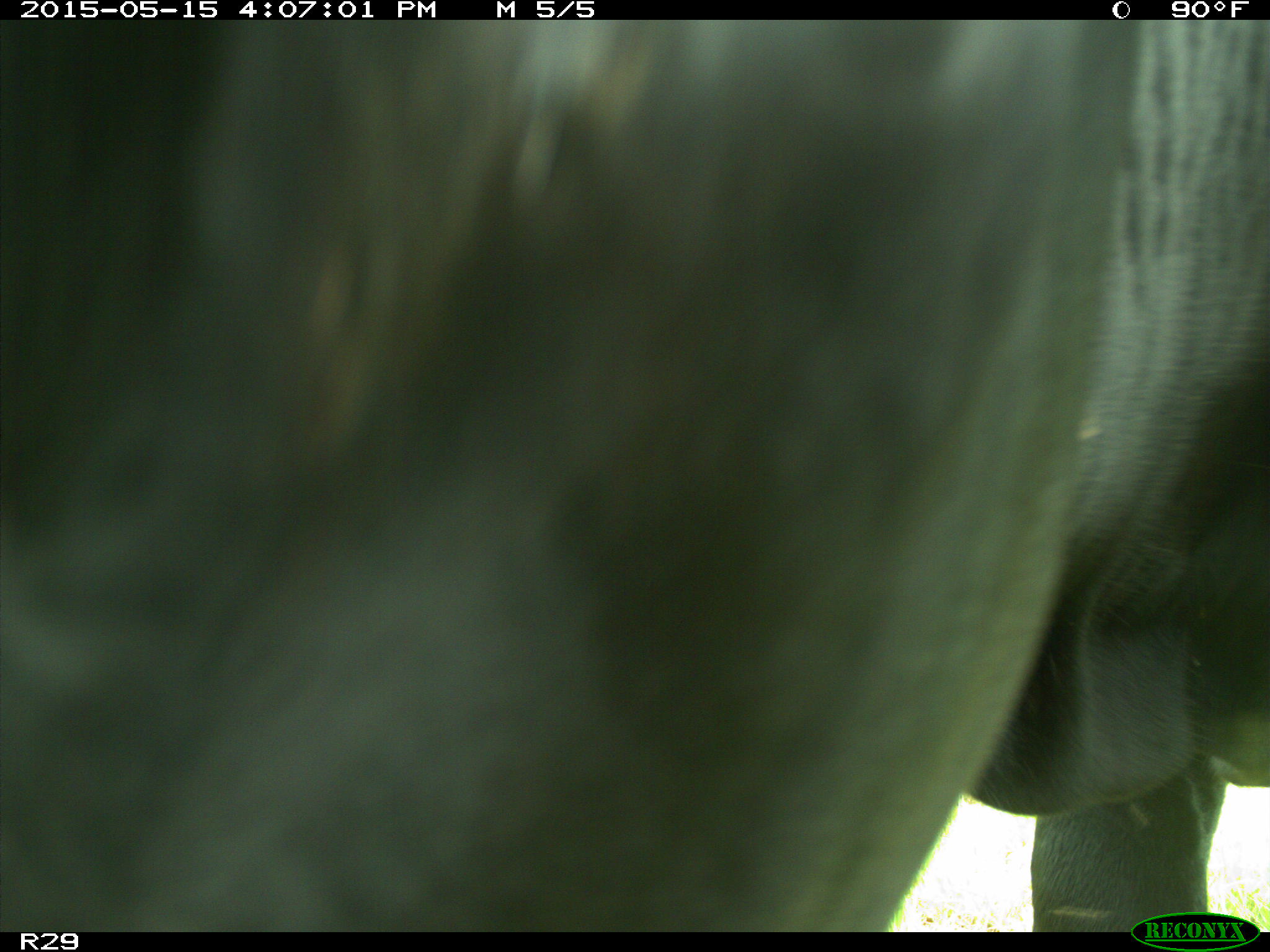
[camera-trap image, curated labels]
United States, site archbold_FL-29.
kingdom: Animalia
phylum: Chordata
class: Mammalia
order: Artiodactyla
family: Bovidae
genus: Bos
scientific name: Bos taurus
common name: domestic cow